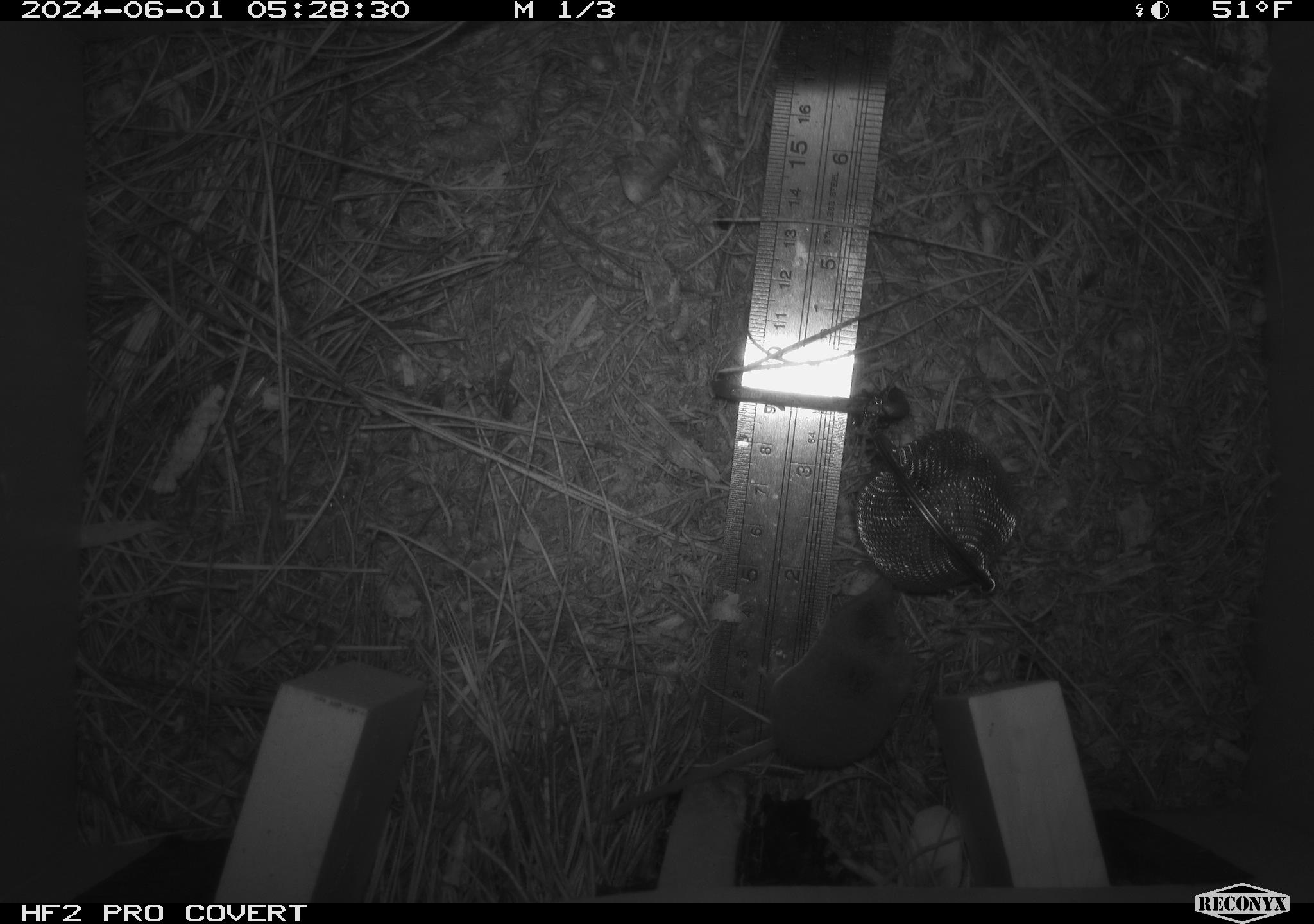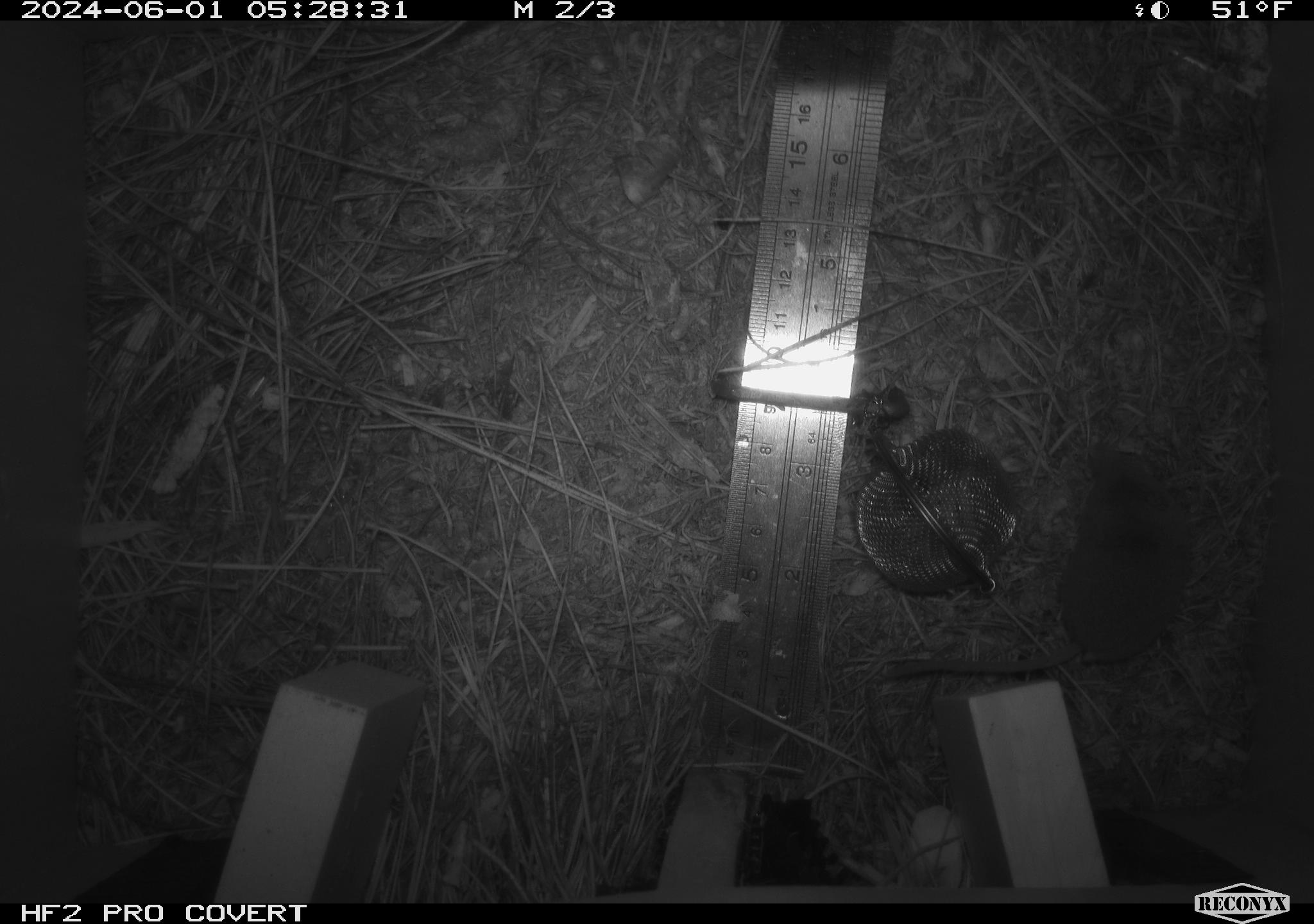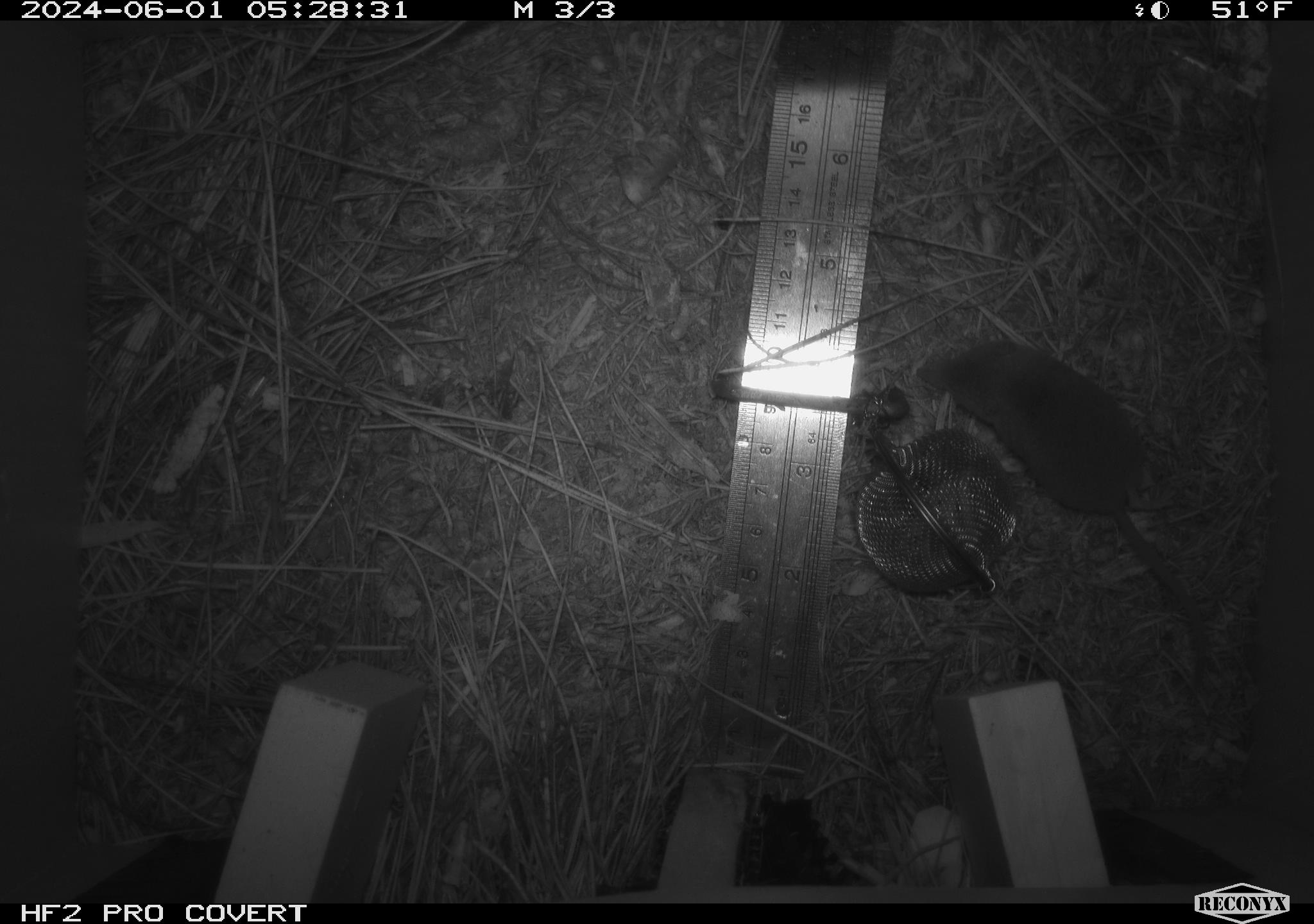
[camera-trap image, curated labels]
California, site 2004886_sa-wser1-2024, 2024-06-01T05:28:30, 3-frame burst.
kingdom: Animalia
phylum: Chordata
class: Mammalia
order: Eulipotyphla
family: Soricidae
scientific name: Soricidae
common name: shrews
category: soricidae family